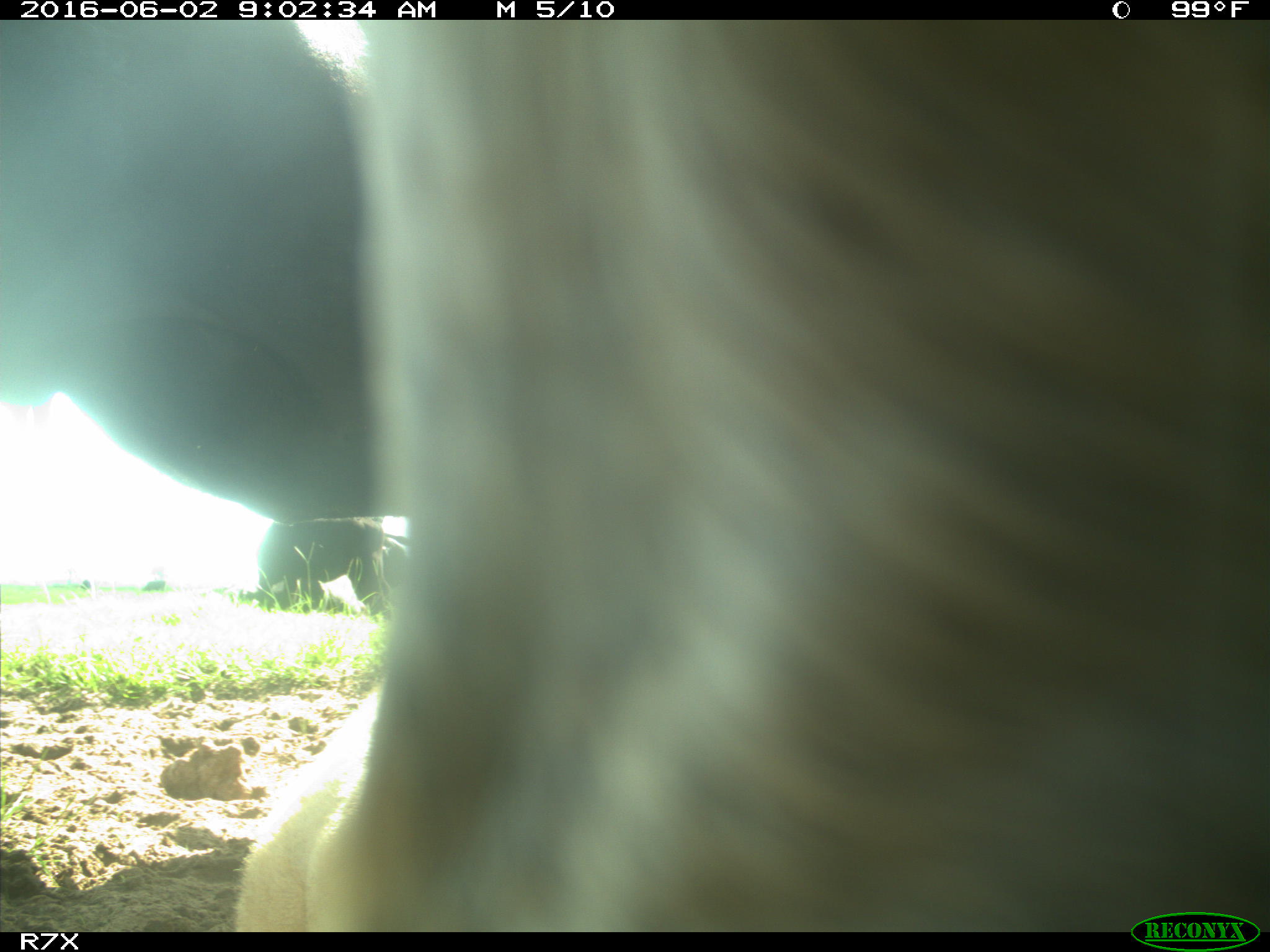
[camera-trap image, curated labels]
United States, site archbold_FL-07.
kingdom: Animalia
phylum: Chordata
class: Mammalia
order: Artiodactyla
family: Bovidae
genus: Bos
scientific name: Bos taurus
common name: domestic cow